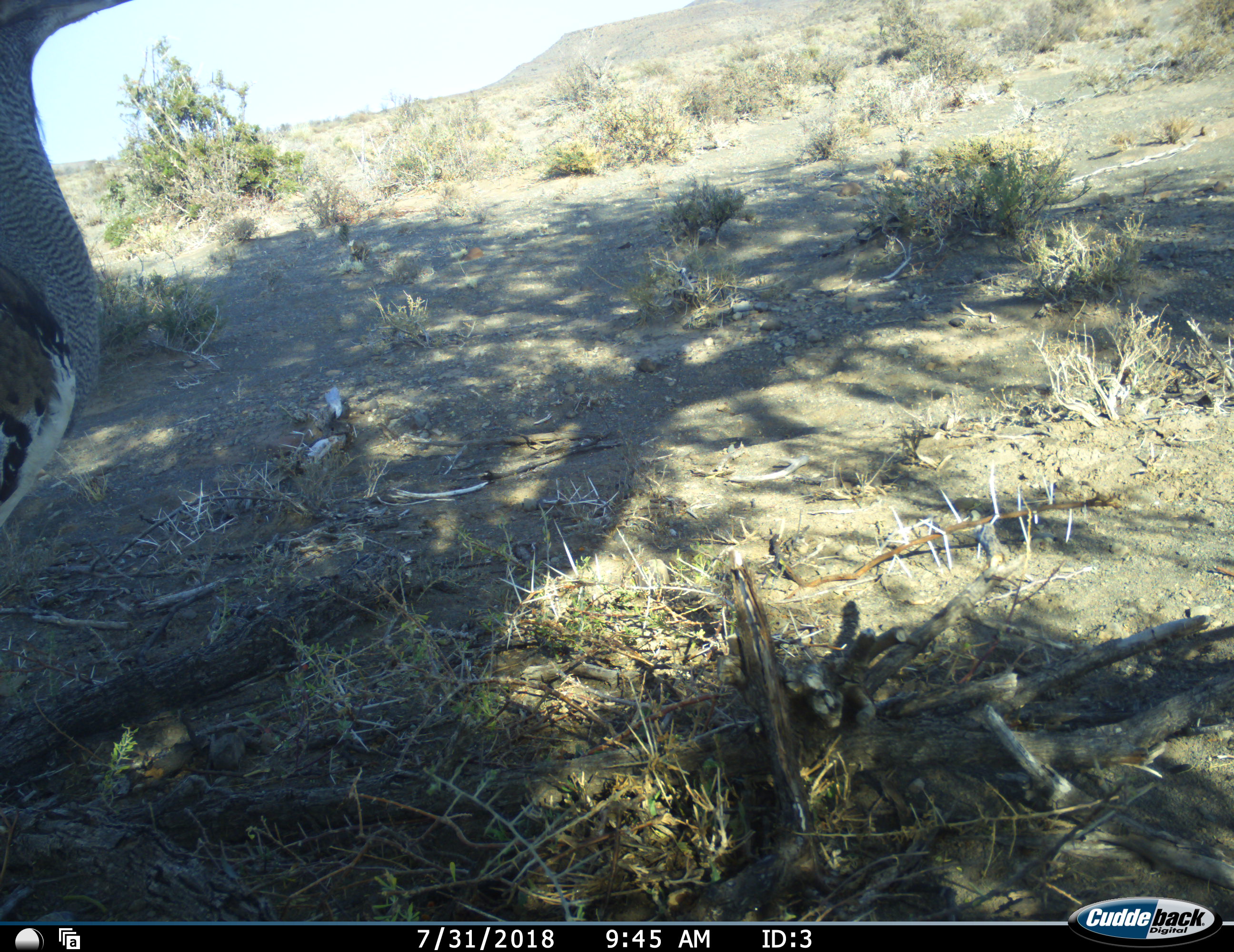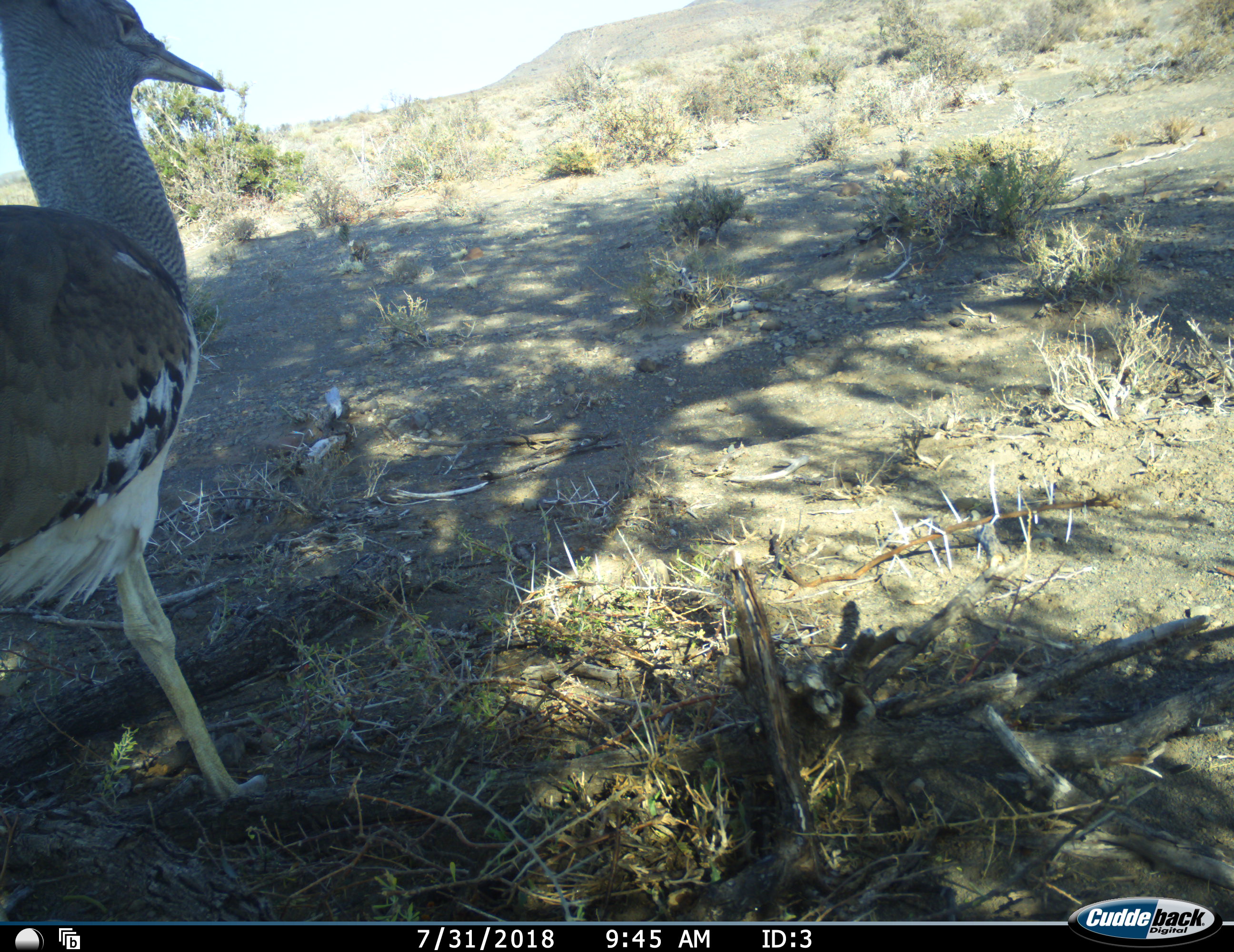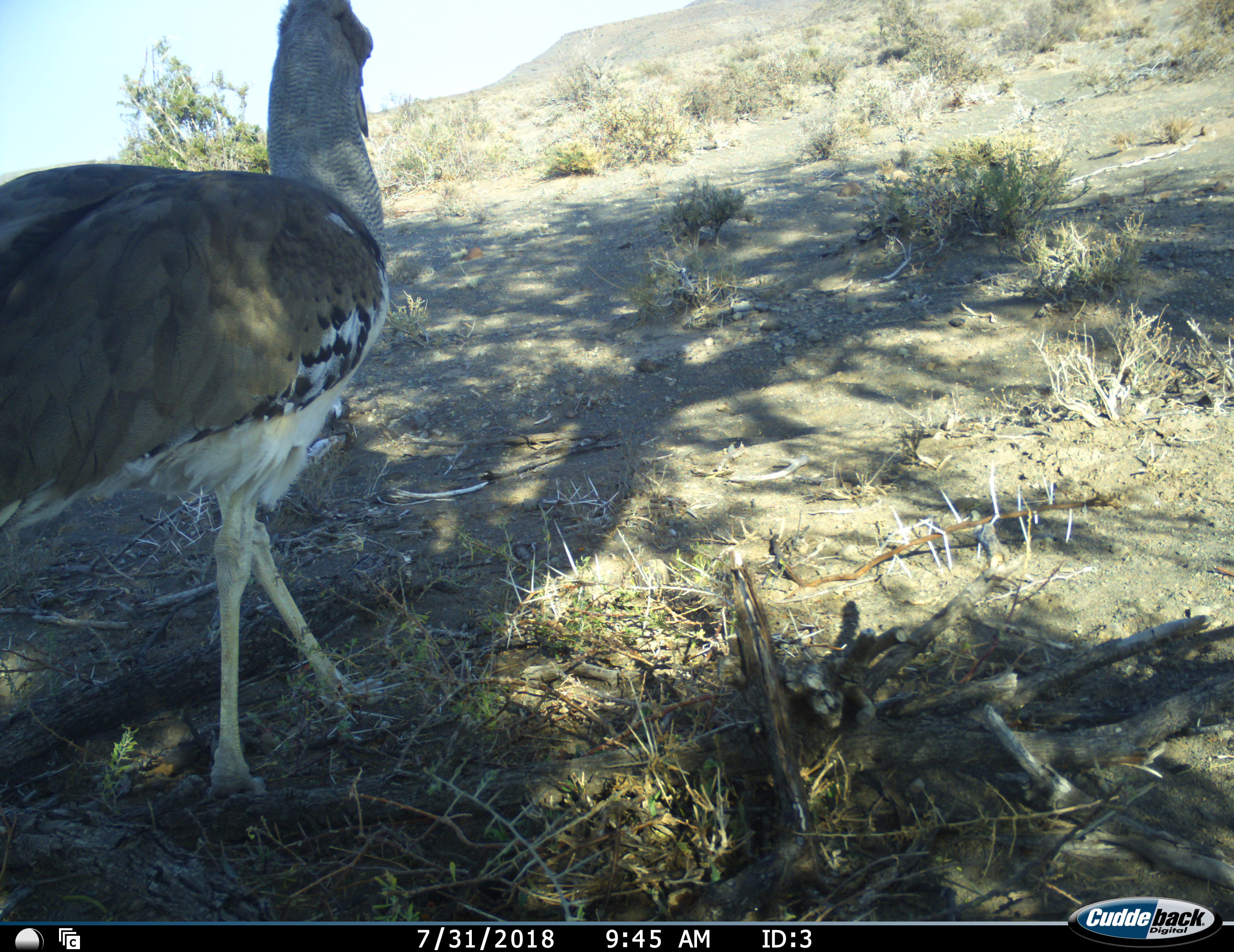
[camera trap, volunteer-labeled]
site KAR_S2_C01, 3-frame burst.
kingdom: Animalia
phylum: Chordata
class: Aves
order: Otidiformes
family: Otididae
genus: Ardeotis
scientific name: Ardeotis kori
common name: kori bustard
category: bustardkori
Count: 1.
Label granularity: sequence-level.